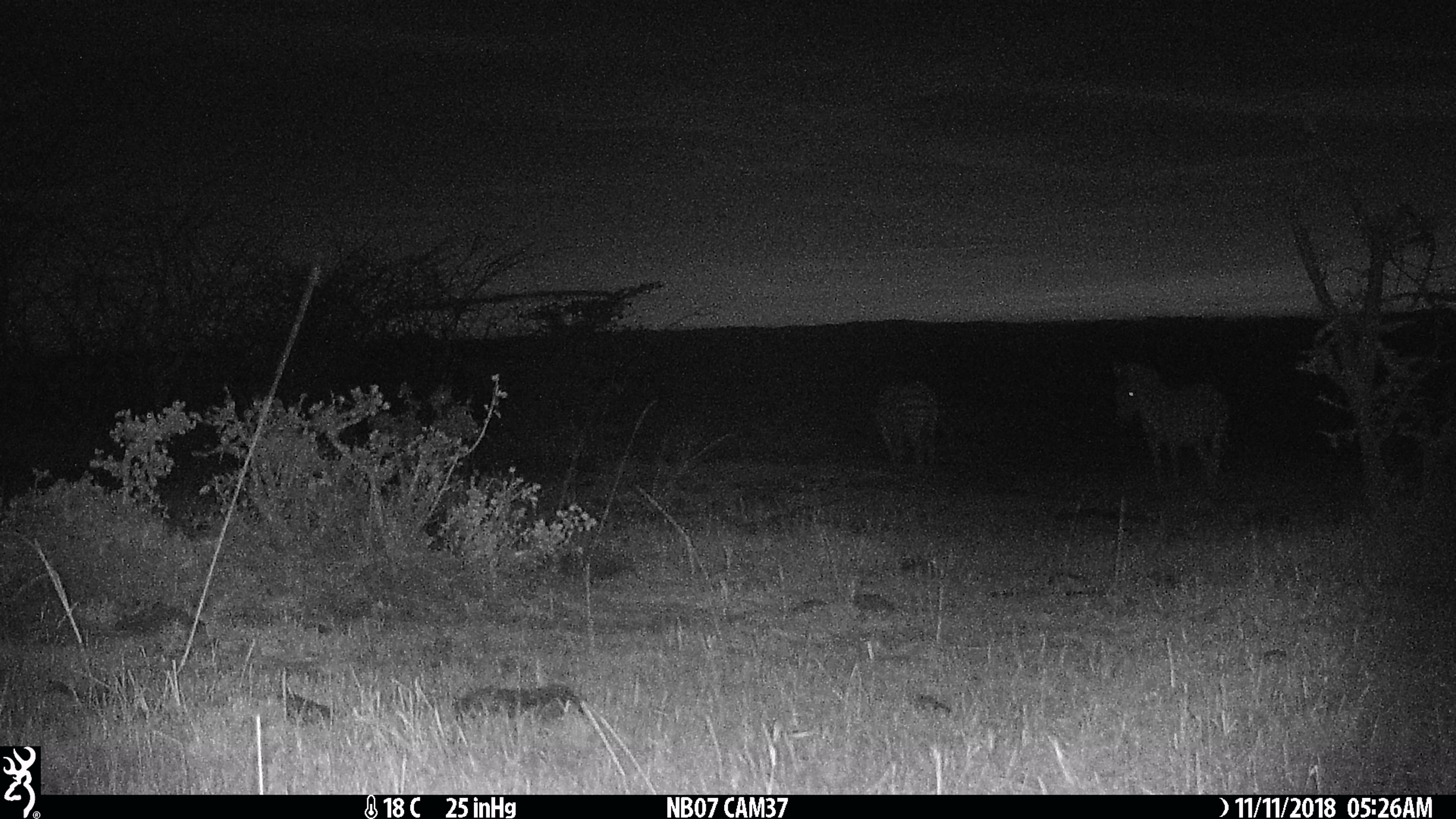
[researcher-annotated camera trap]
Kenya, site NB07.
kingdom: Animalia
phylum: Chordata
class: Mammalia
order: Perissodactyla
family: Equidae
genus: Equus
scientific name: Equus quagga burchellii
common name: burchell's zebra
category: zebra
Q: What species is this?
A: Zebra (burchell's zebra) (Equus quagga burchellii).